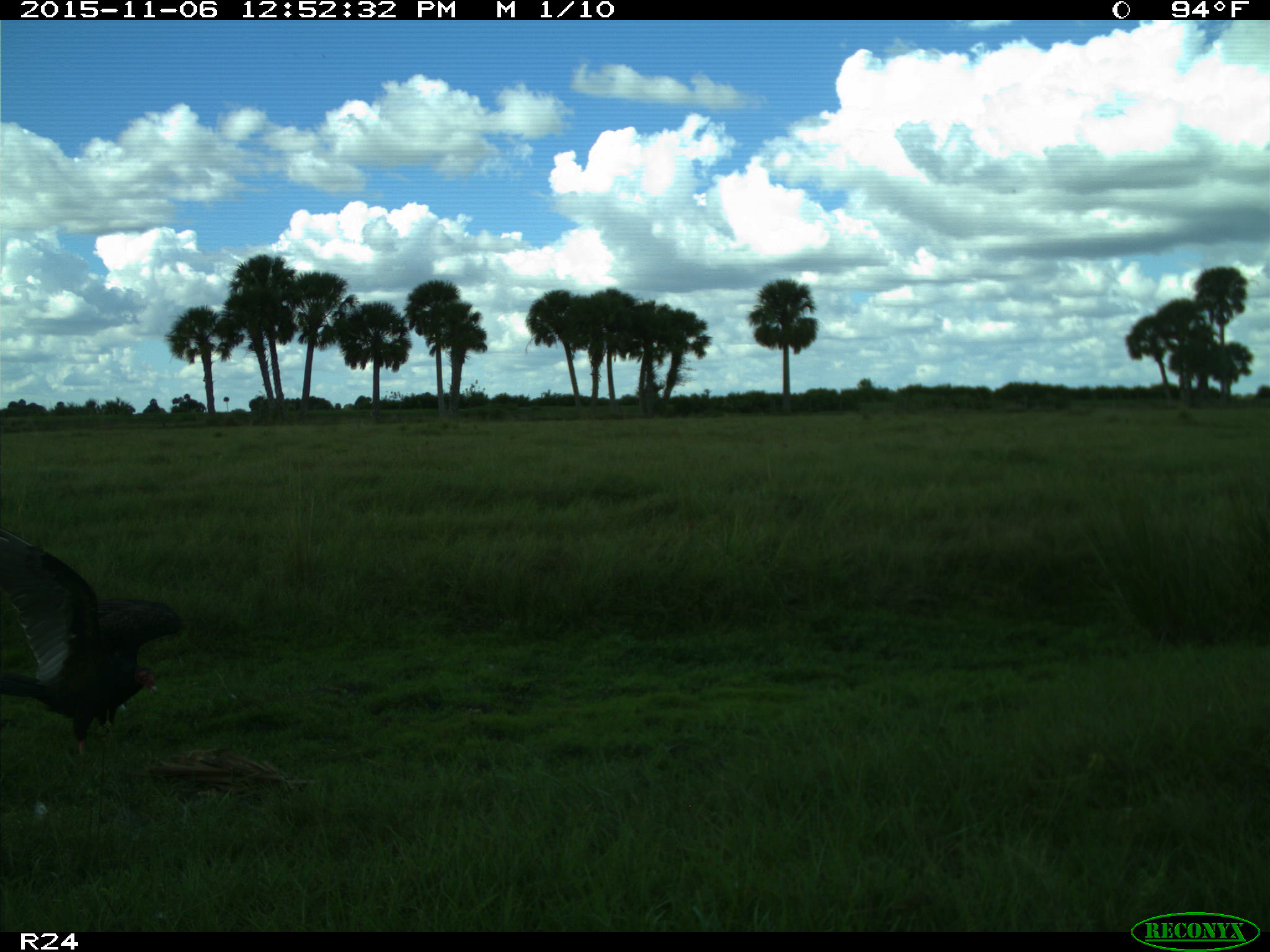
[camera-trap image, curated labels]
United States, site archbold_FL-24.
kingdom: Animalia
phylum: Chordata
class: Aves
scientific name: Aves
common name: birds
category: unidentified bird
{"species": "unidentified bird (birds) (Aves)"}